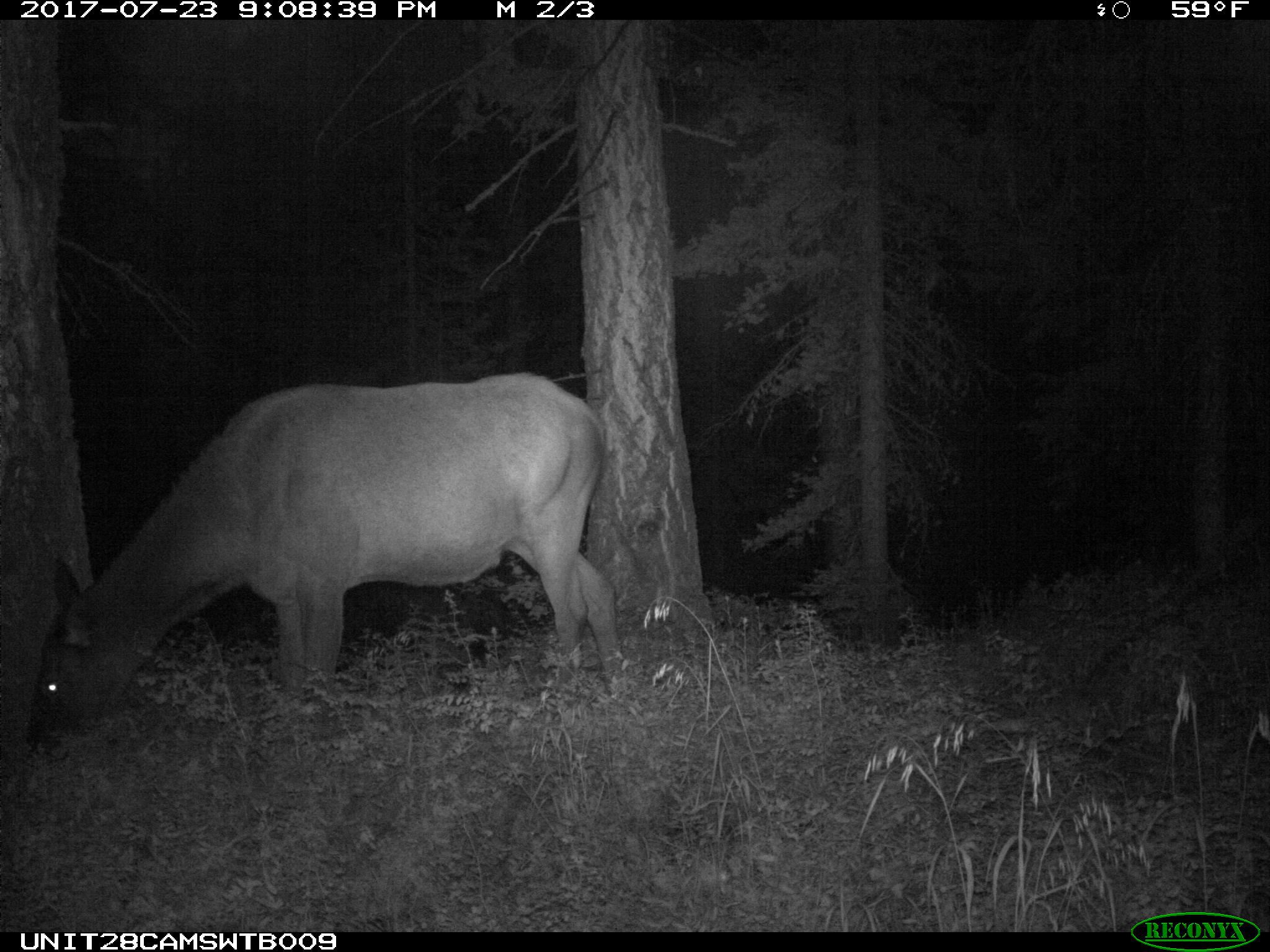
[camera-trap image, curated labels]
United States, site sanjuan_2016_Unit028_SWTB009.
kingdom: Animalia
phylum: Chordata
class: Mammalia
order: Artiodactyla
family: Cervidae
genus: Cervus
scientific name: Cervus elaphus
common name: red deer